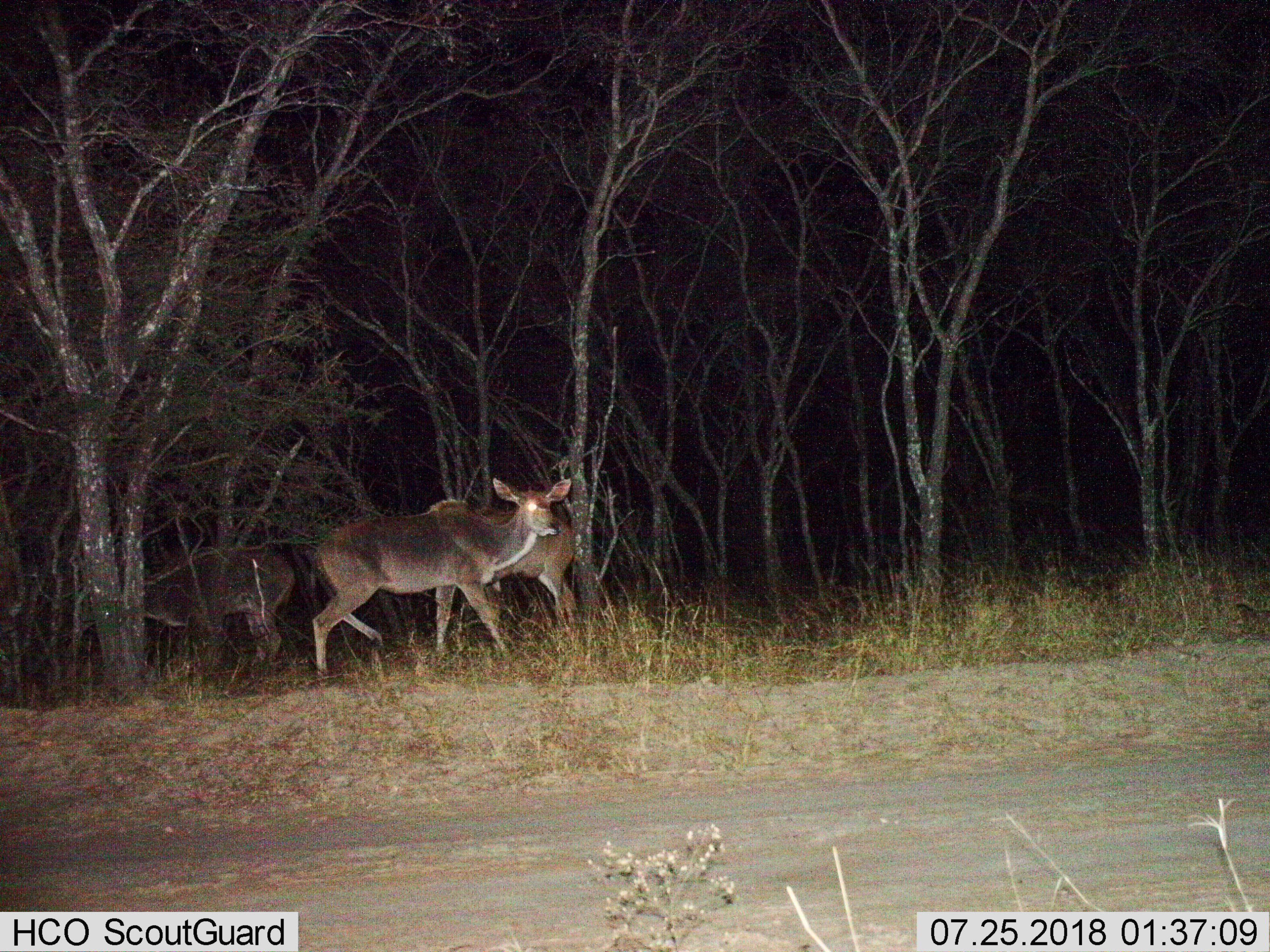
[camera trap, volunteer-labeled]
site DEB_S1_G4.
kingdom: Animalia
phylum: Chordata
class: Mammalia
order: Artiodactyla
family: Bovidae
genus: Tragelaphus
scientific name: Tragelaphus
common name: kudu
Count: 3.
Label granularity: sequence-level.